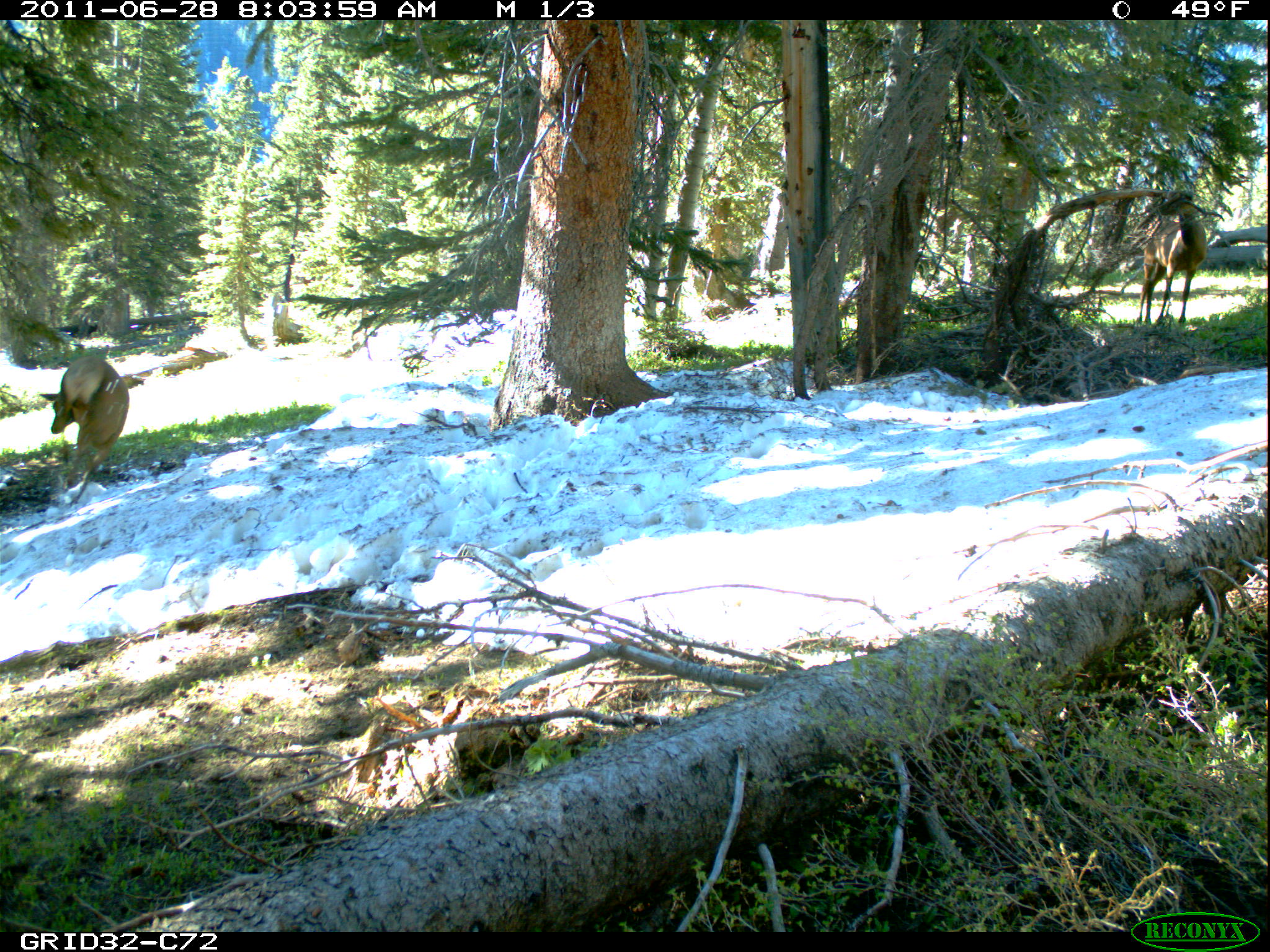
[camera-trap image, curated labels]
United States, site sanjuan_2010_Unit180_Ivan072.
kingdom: Animalia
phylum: Chordata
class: Mammalia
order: Artiodactyla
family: Cervidae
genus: Cervus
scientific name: Cervus elaphus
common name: red deer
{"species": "Cervus elaphus (red deer)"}